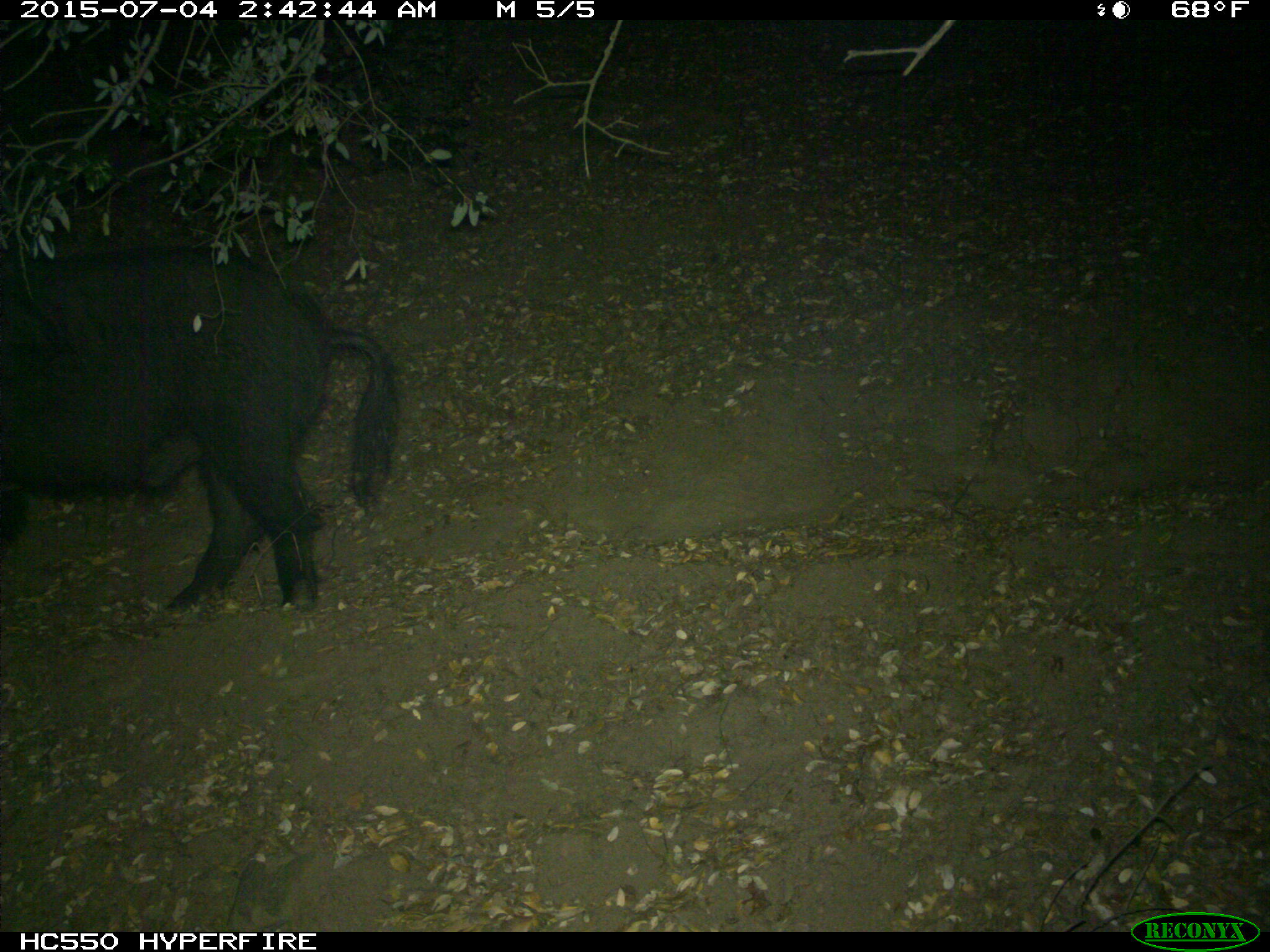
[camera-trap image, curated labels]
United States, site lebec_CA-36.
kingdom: Animalia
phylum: Chordata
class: Mammalia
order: Artiodactyla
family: Suidae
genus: Sus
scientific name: Sus scrofa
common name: wild boar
Sus scrofa (wild boar).